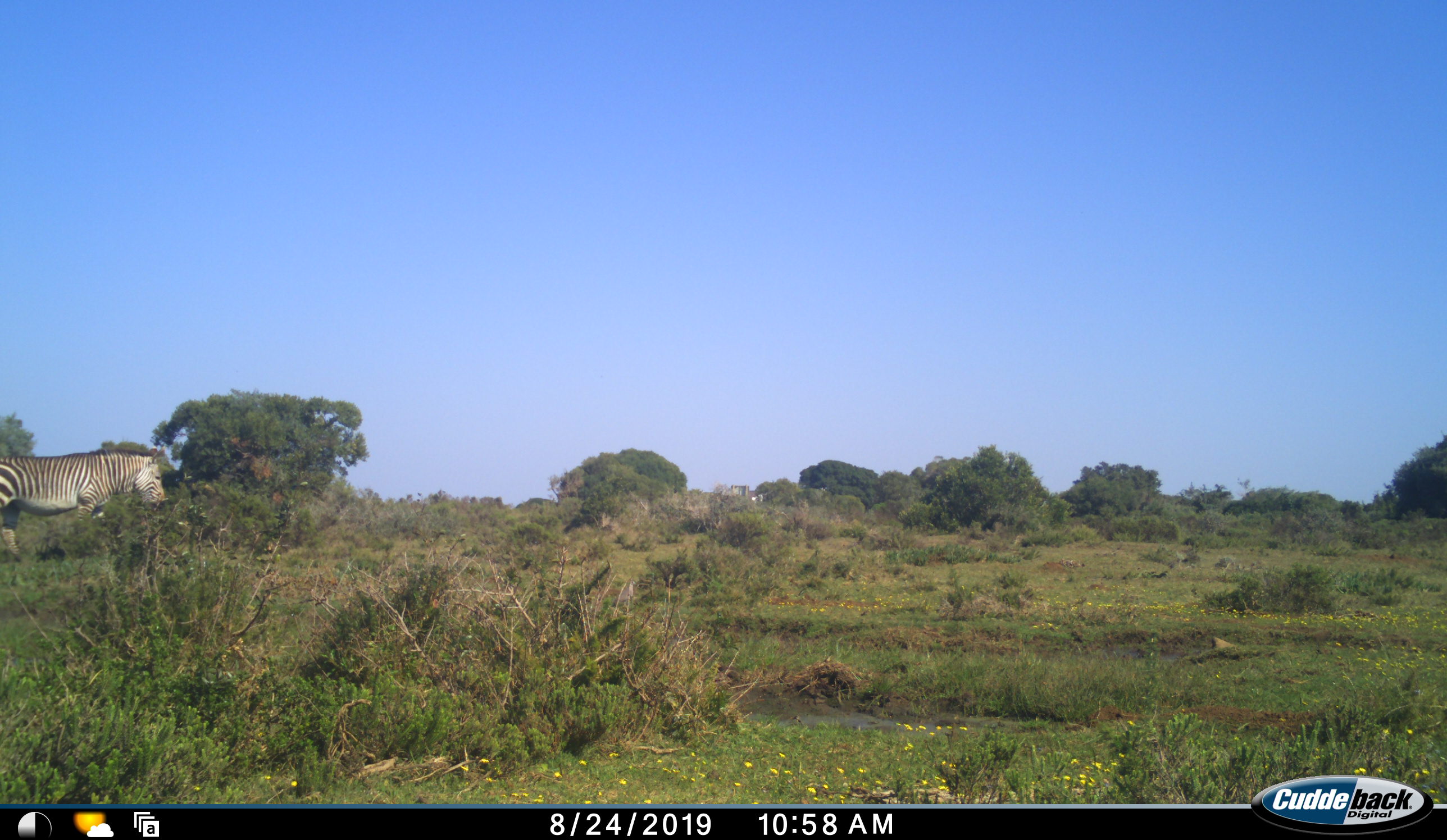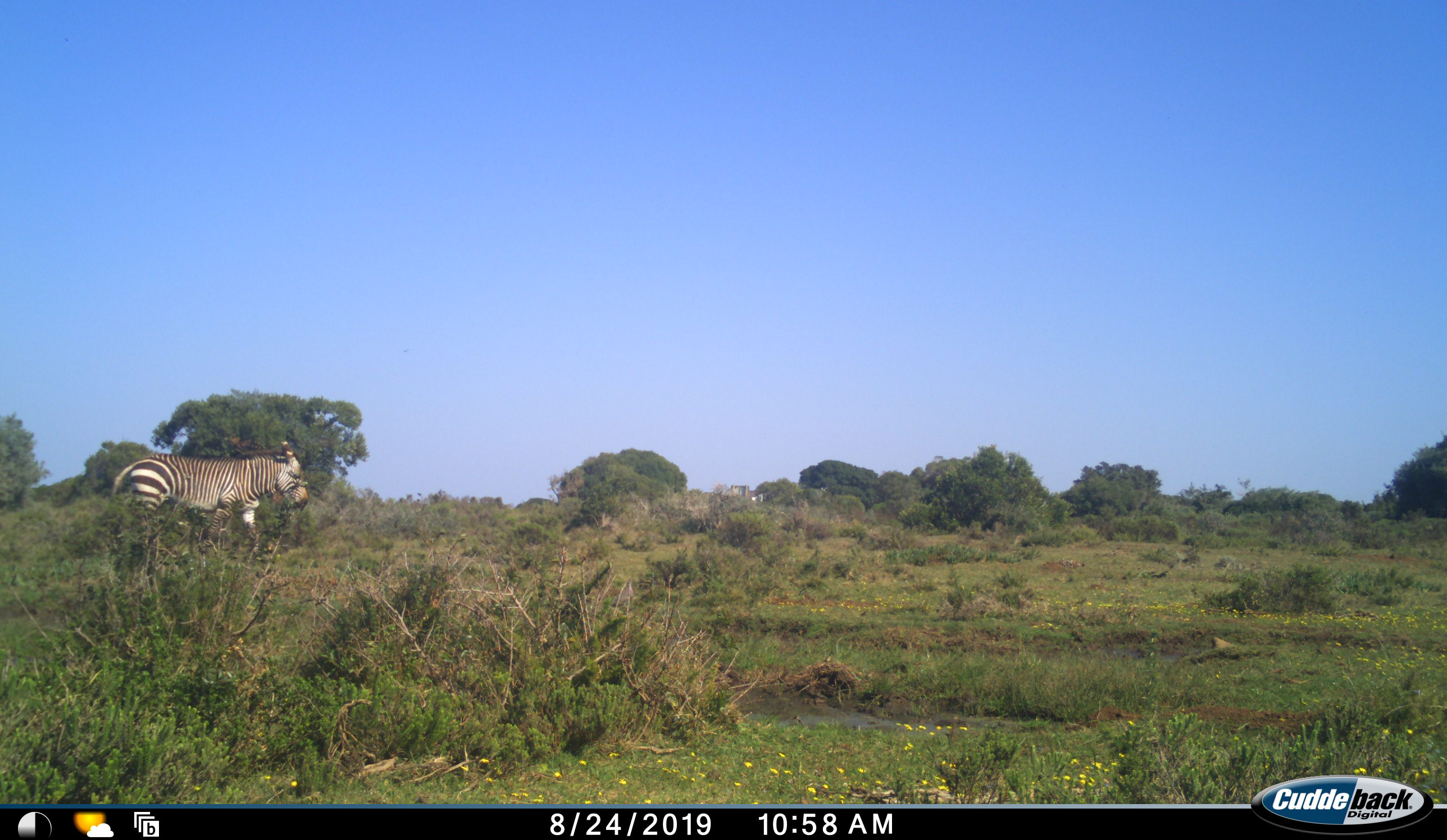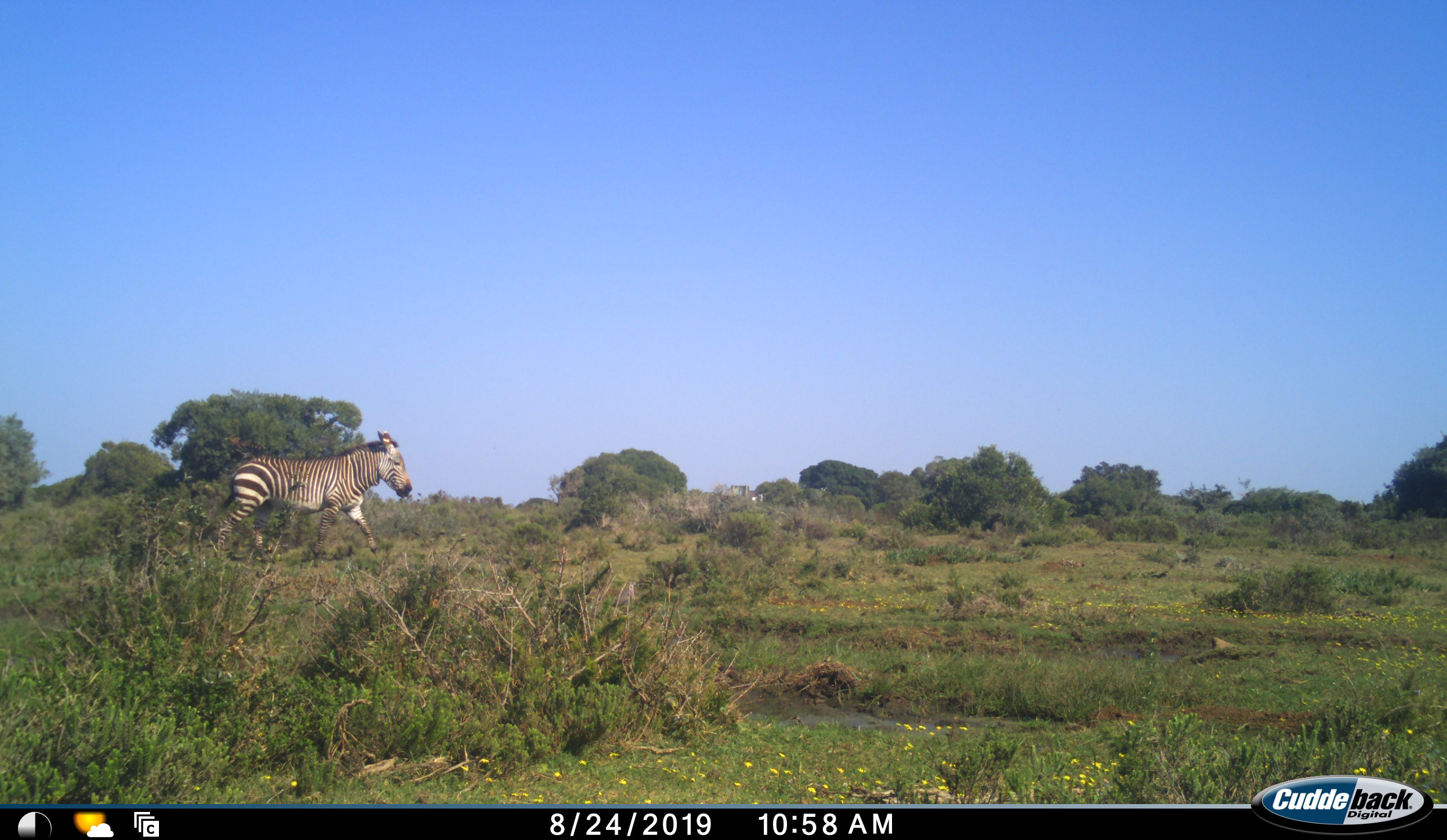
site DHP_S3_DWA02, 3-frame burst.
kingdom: Animalia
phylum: Chordata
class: Mammalia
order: Perissodactyla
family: Equidae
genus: Equus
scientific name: Equus zebra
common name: mountain zebra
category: zebramountain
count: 1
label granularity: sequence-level